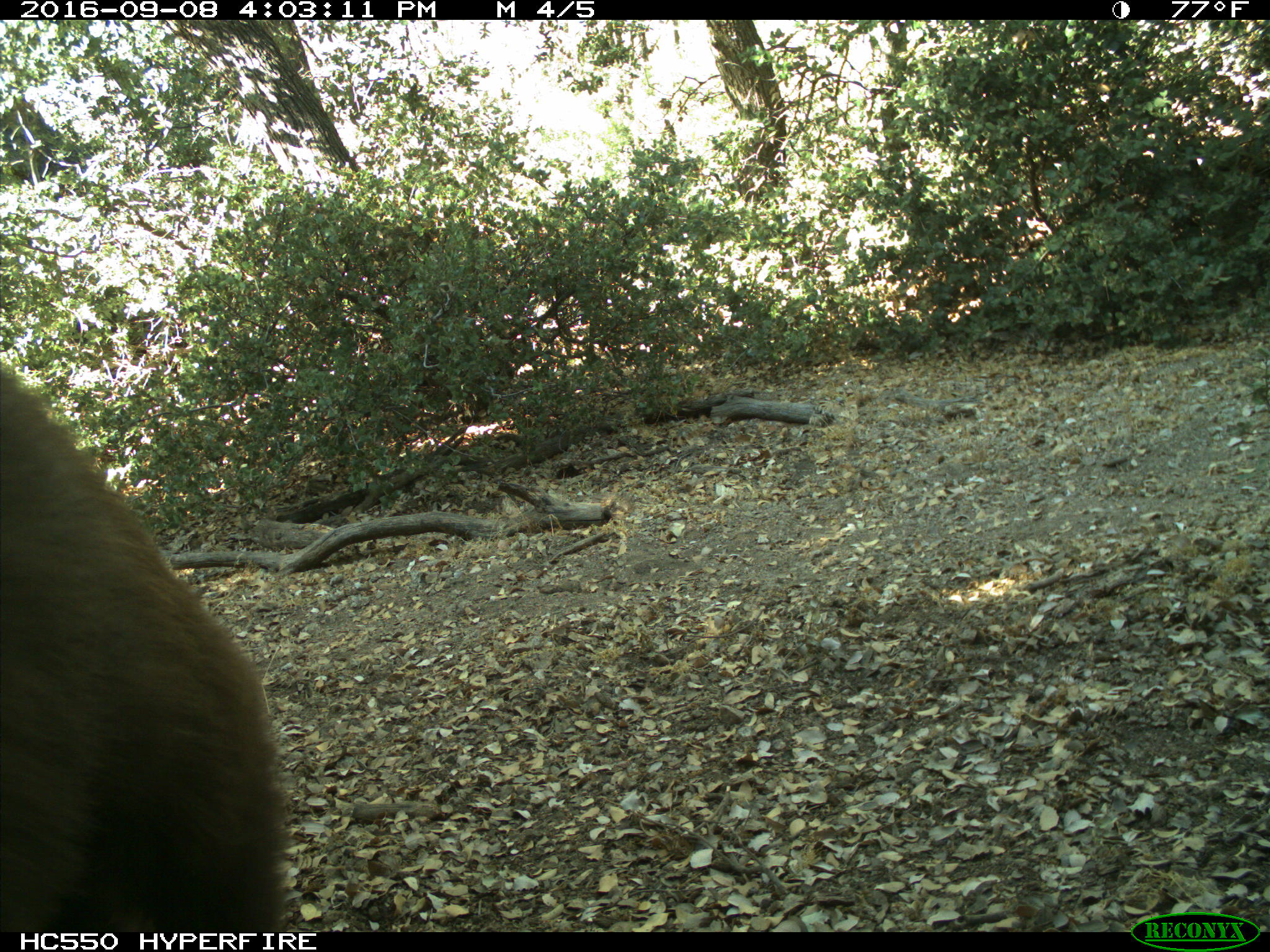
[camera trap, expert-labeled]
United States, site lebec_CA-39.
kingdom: Animalia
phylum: Chordata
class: Mammalia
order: Carnivora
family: Ursidae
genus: Ursus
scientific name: Ursus americanus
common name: american black bear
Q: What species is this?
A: Ursus americanus (american black bear).